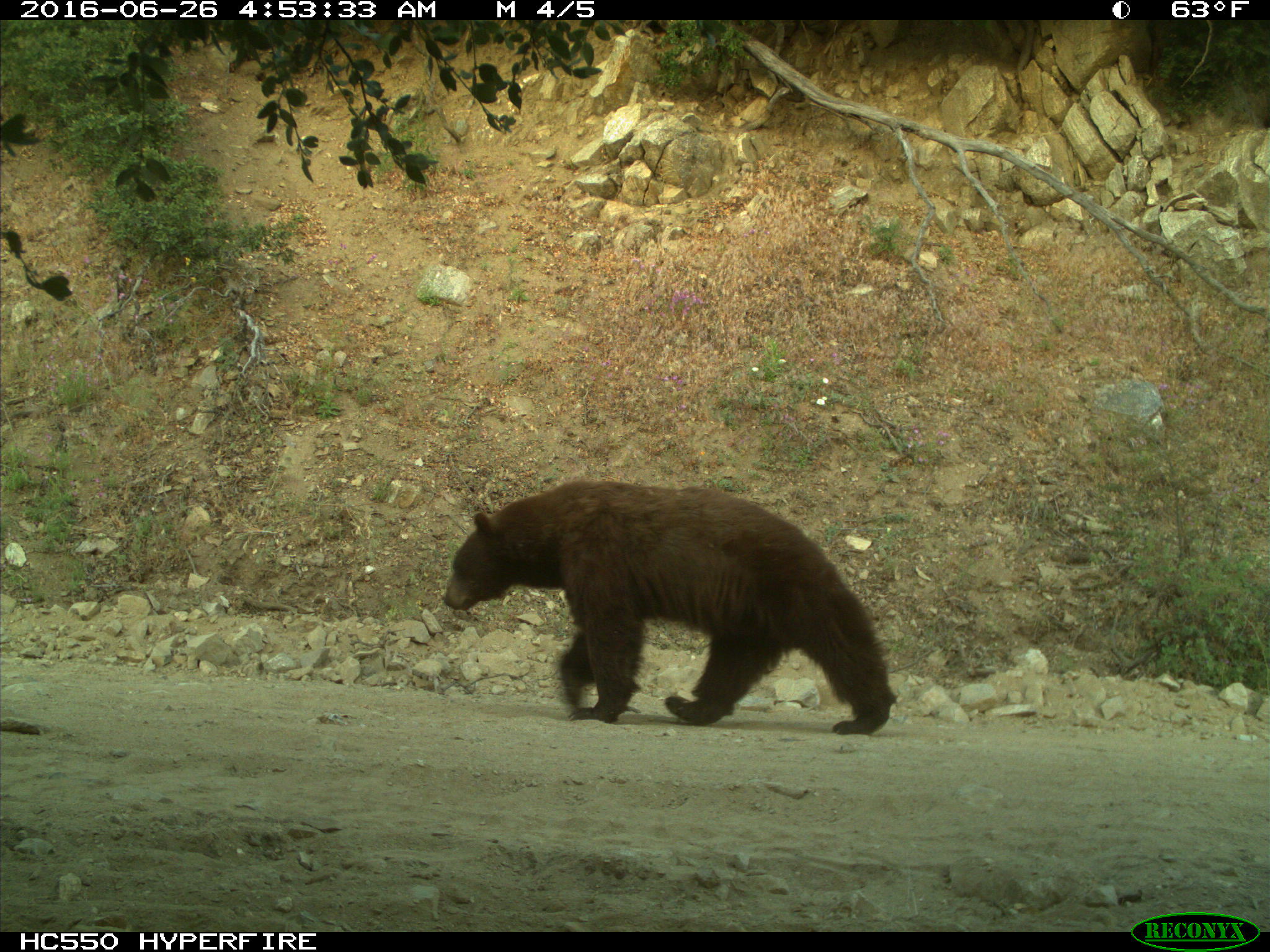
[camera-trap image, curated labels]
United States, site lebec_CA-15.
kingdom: Animalia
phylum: Chordata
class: Mammalia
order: Carnivora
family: Ursidae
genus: Ursus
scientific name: Ursus americanus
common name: american black bear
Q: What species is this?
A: Ursus americanus (american black bear).